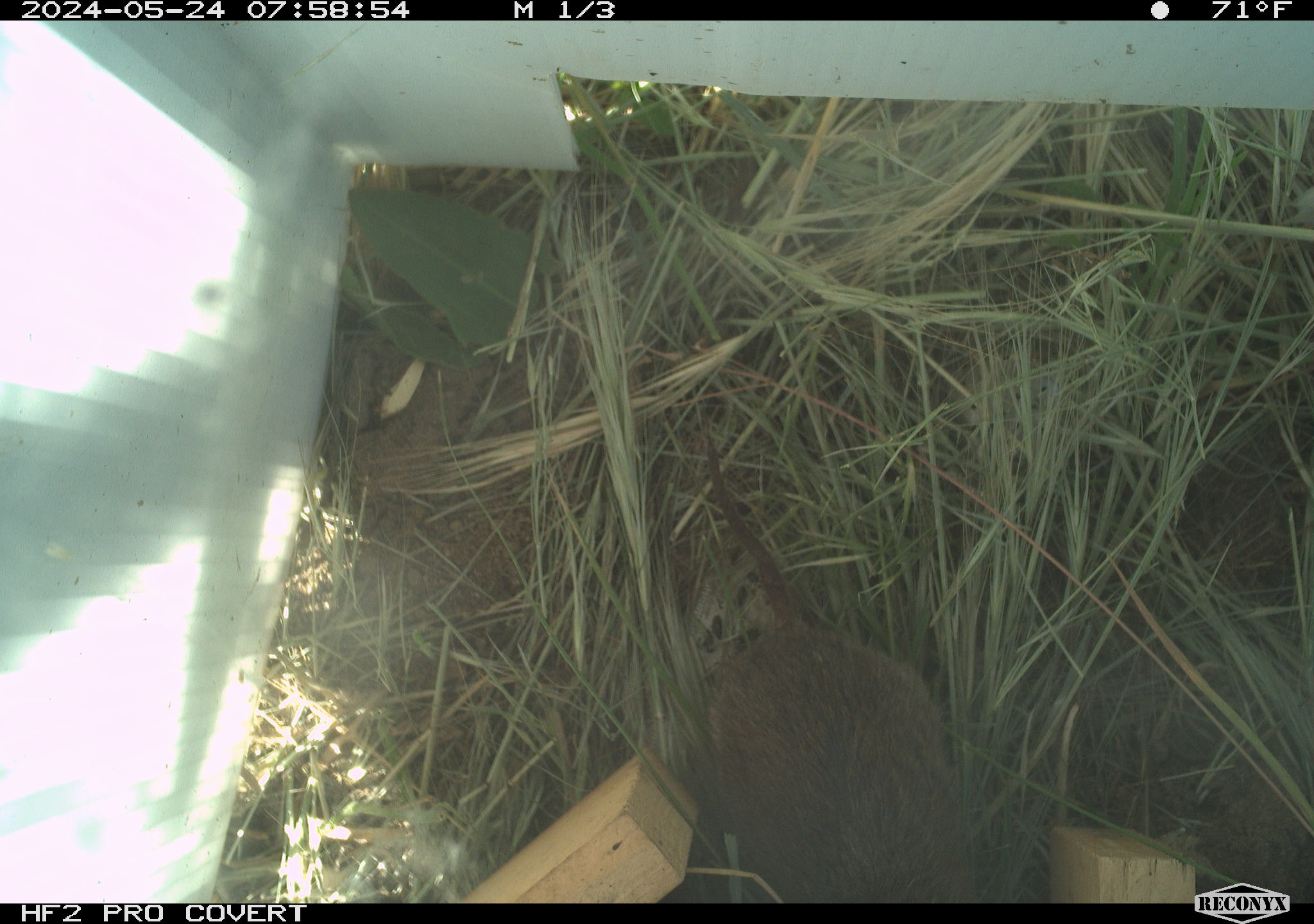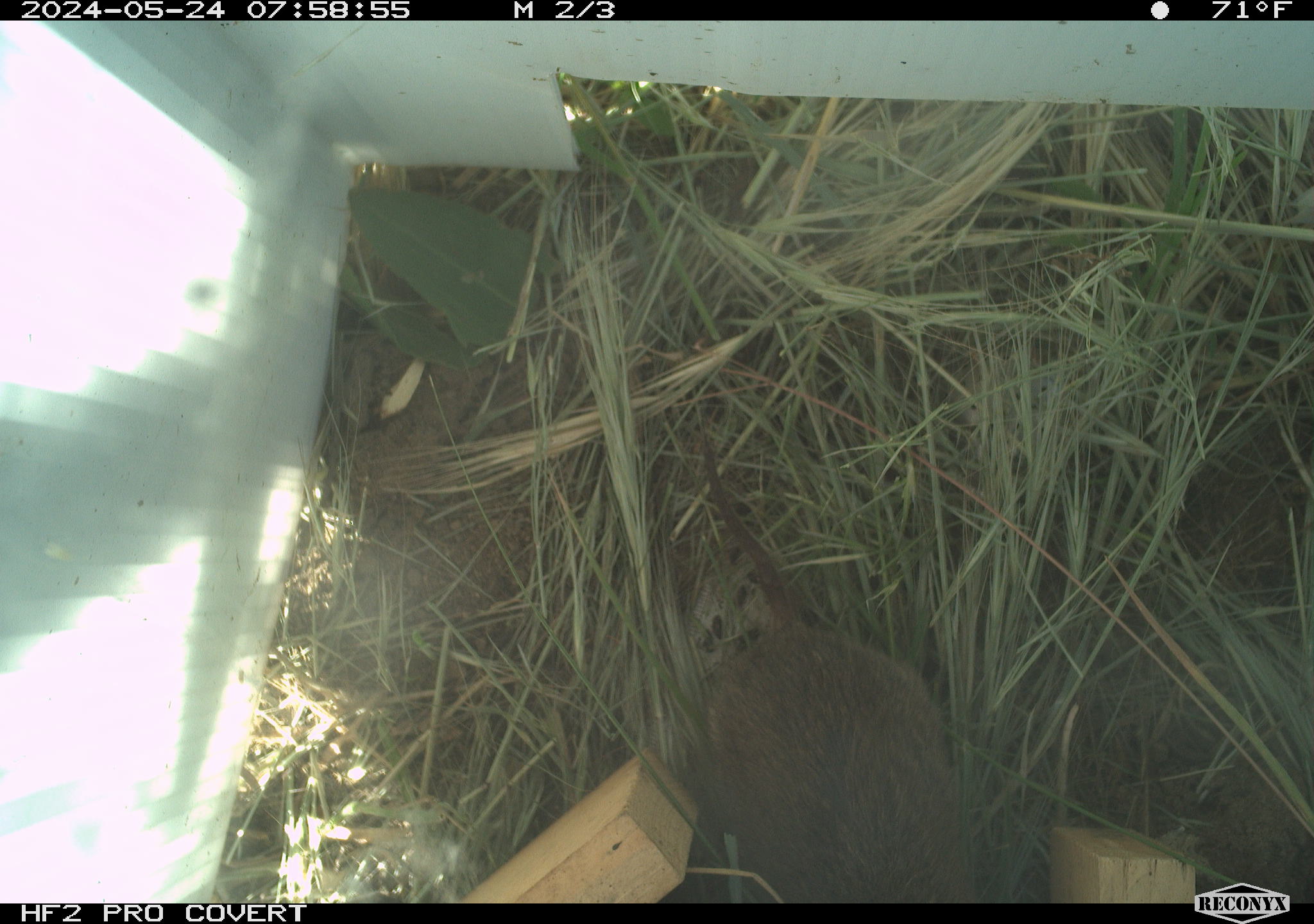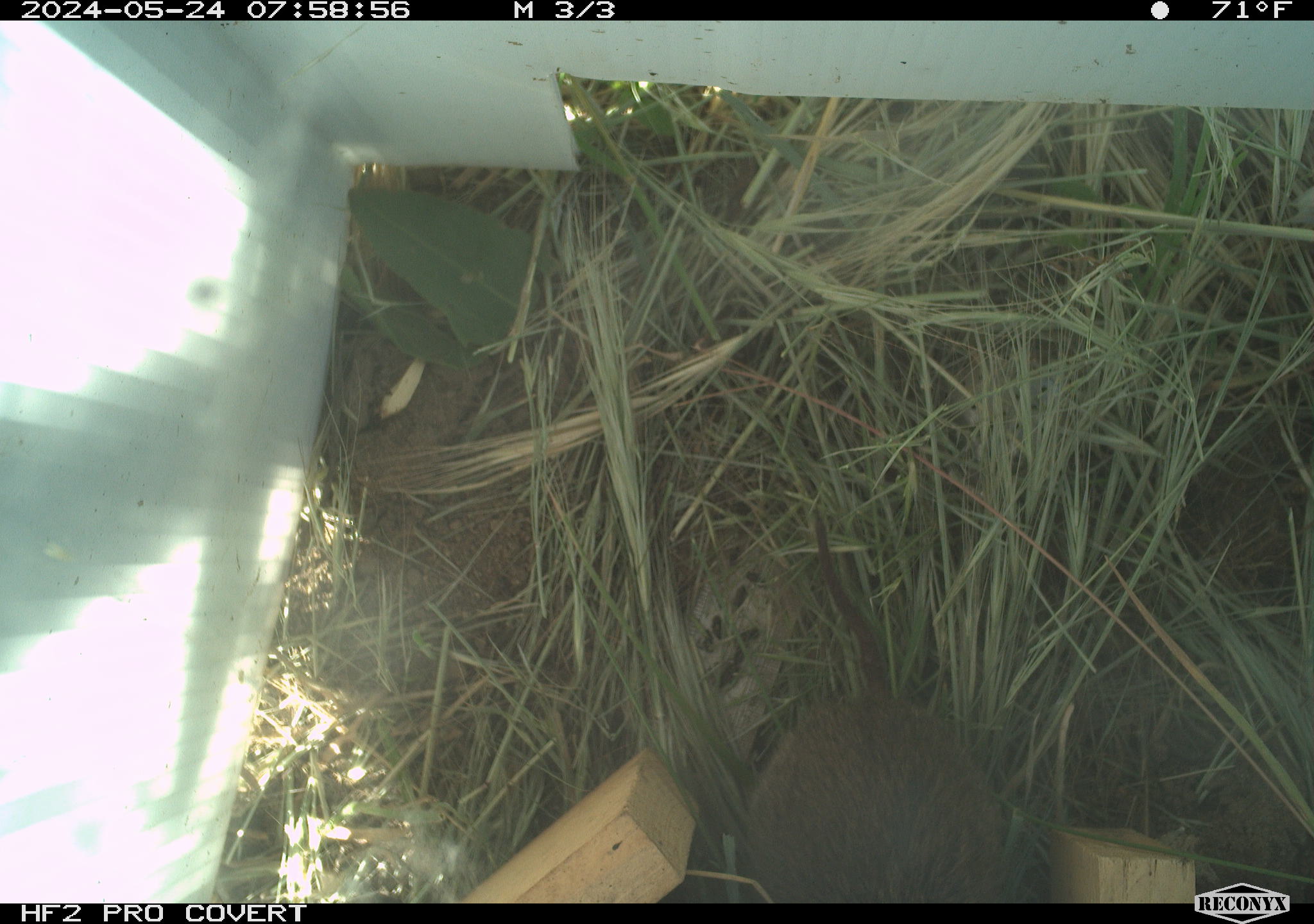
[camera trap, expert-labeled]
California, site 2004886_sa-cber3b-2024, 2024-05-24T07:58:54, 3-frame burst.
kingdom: Animalia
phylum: Chordata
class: Mammalia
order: Rodentia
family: Cricetidae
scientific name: Arvicolinae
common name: voles, lemmings, and muskrats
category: arvicolinae subfamily